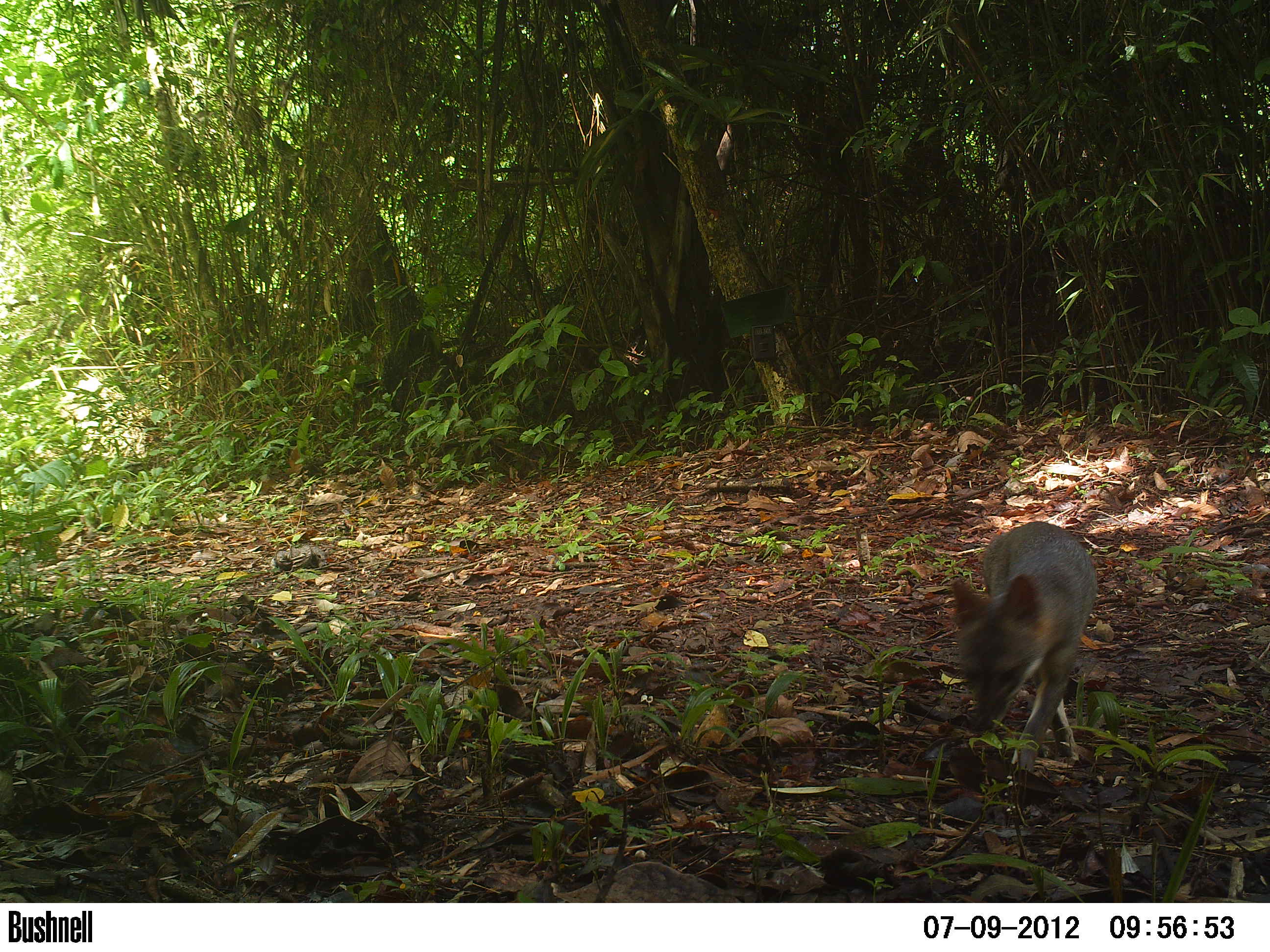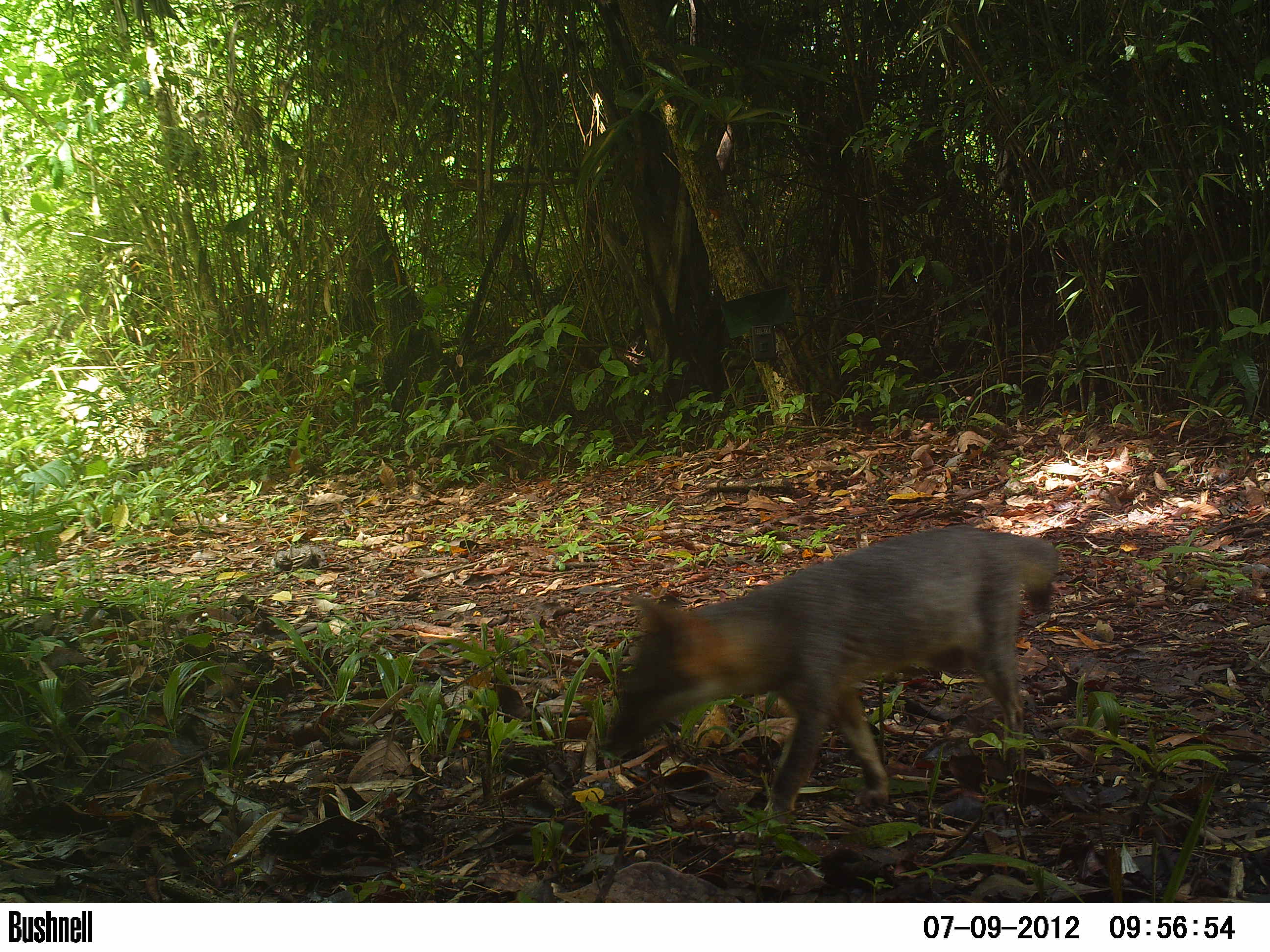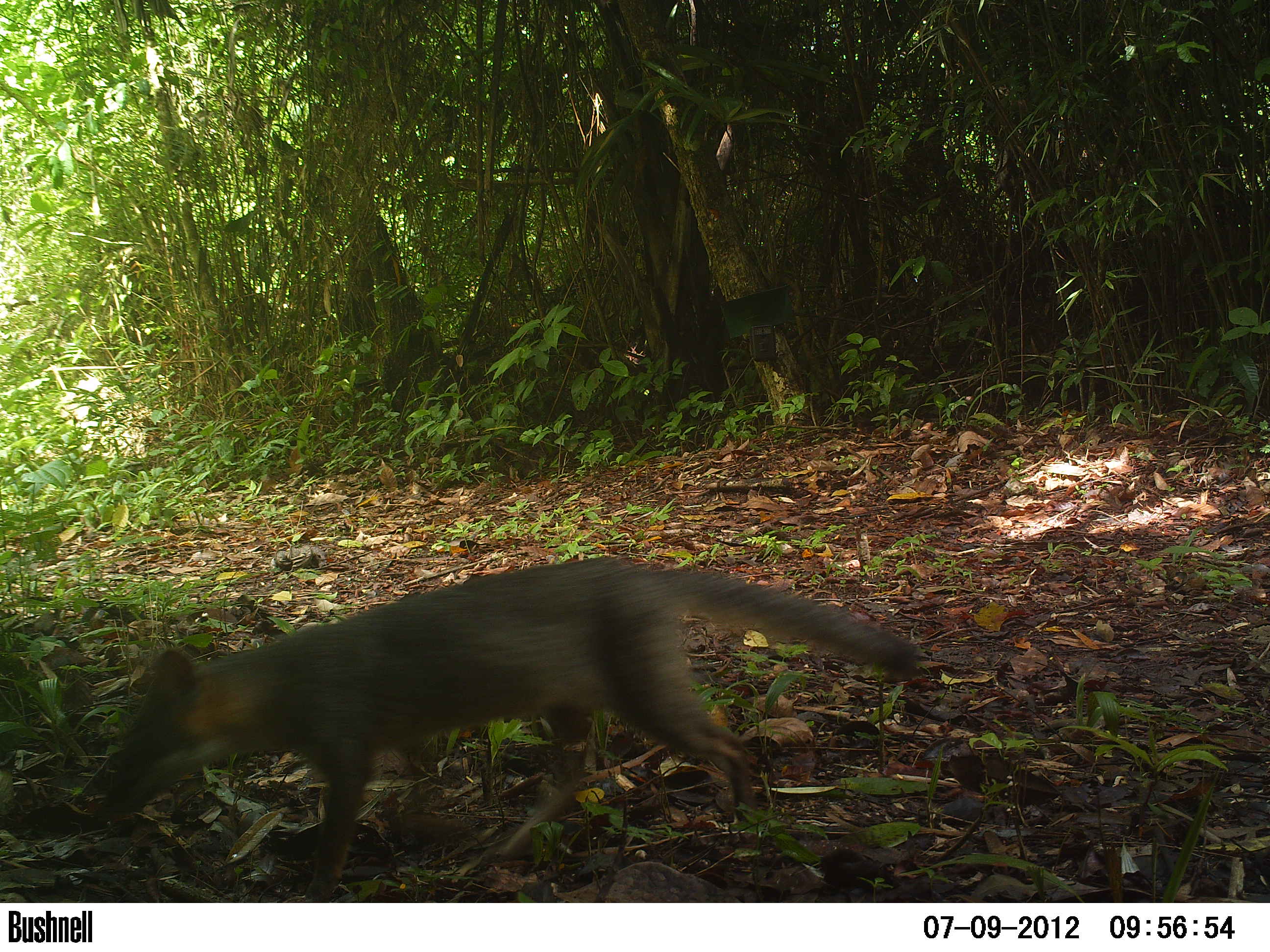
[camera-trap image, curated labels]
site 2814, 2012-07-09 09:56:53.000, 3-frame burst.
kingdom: Animalia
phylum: Chordata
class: Mammalia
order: Carnivora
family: Canidae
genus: Urocyon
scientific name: Urocyon cinereoargenteus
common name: gray fox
Urocyon cinereoargenteus (gray fox), count 1, age adult.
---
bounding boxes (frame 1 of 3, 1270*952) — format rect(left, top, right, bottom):
urocyon cinereoargenteus: rect(948, 521, 1098, 774)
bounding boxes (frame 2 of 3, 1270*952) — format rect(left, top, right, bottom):
urocyon cinereoargenteus: rect(598, 523, 1059, 824)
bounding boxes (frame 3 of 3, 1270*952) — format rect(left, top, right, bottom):
urocyon cinereoargenteus: rect(92, 554, 920, 900)